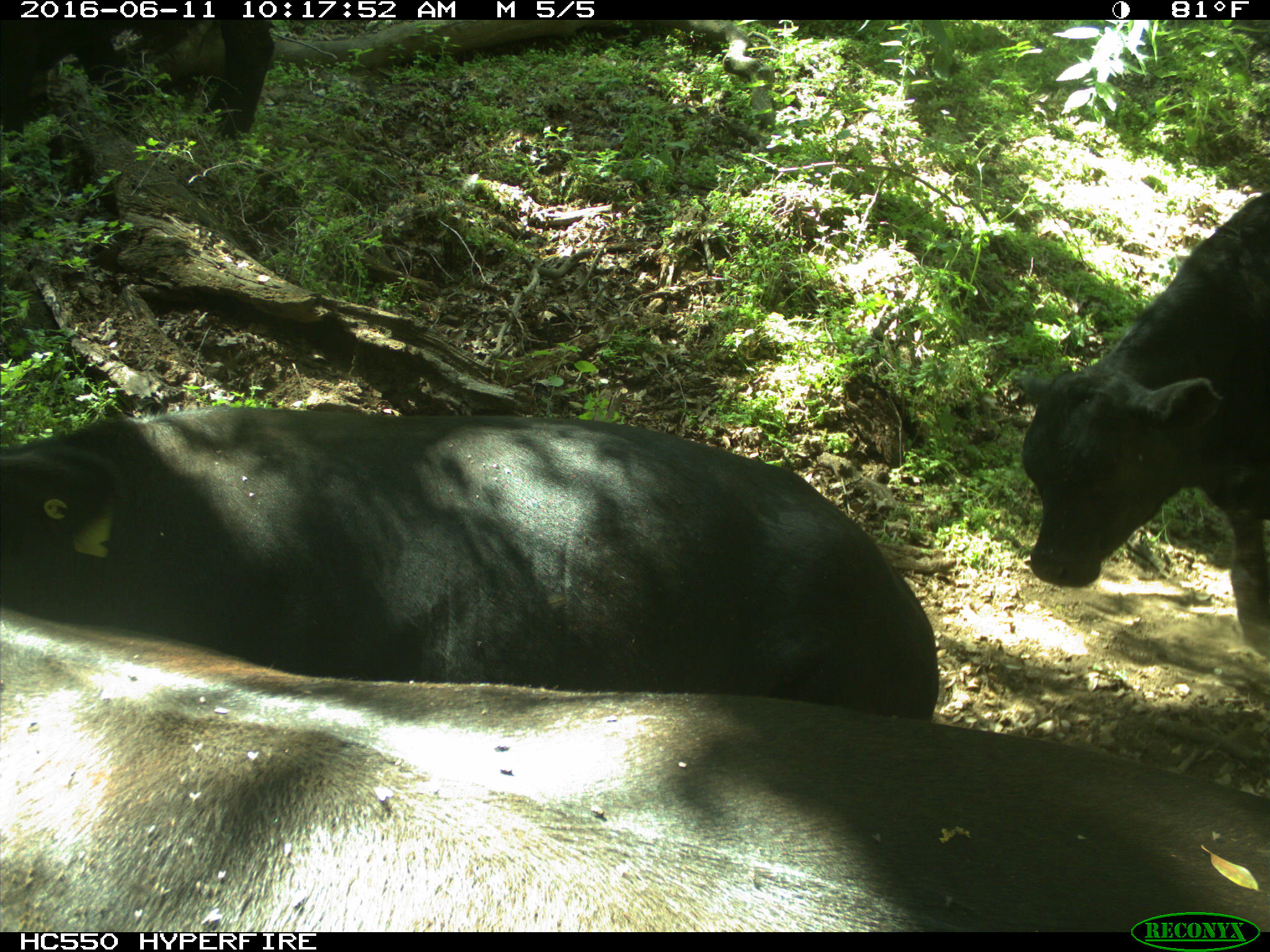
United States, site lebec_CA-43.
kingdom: Animalia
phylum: Chordata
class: Mammalia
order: Artiodactyla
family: Bovidae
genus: Bos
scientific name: Bos taurus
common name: domestic cow